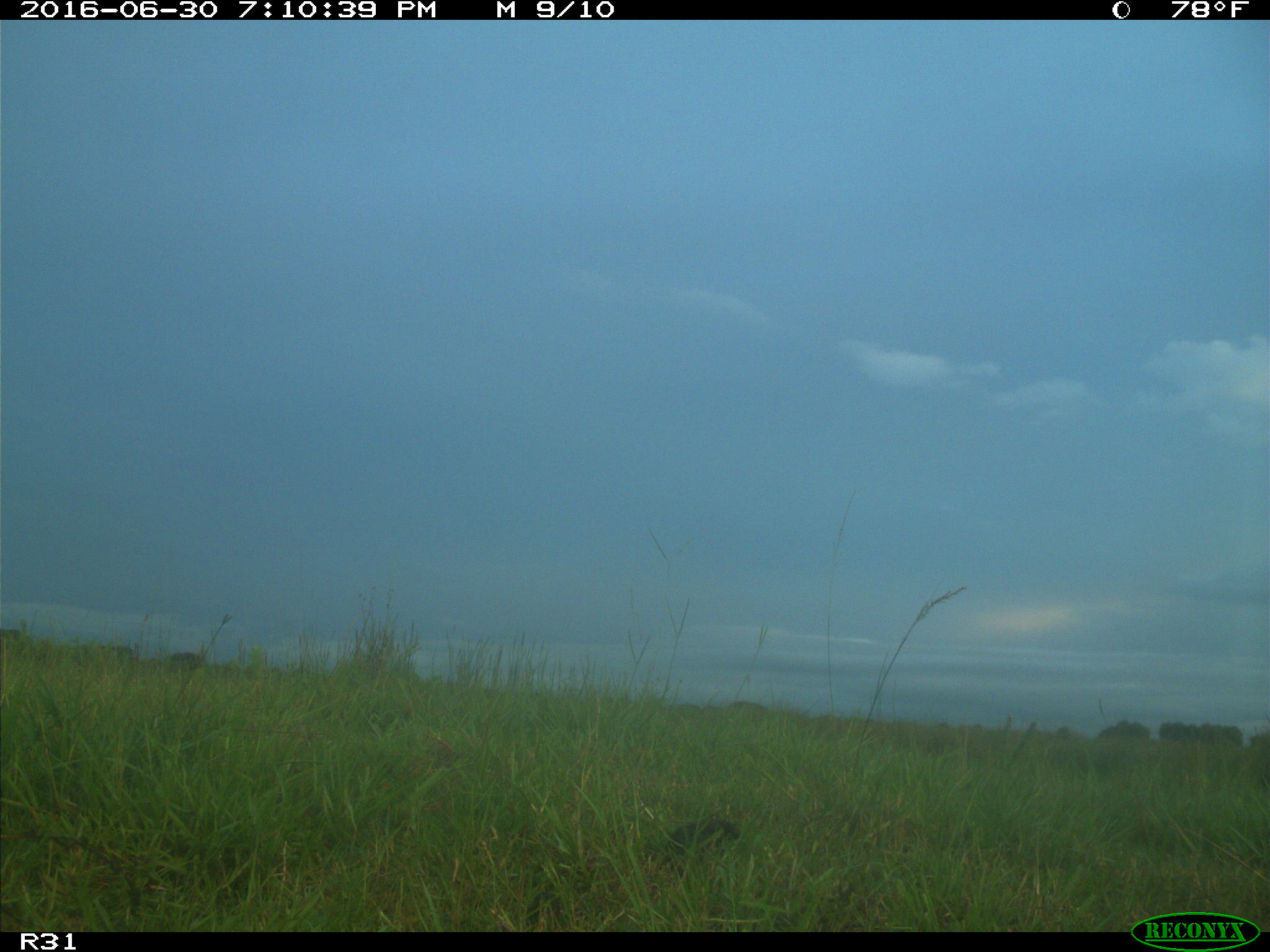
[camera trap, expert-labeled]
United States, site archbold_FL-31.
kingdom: Animalia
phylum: Chordata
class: Mammalia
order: Artiodactyla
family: Bovidae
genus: Bos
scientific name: Bos taurus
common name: domestic cow